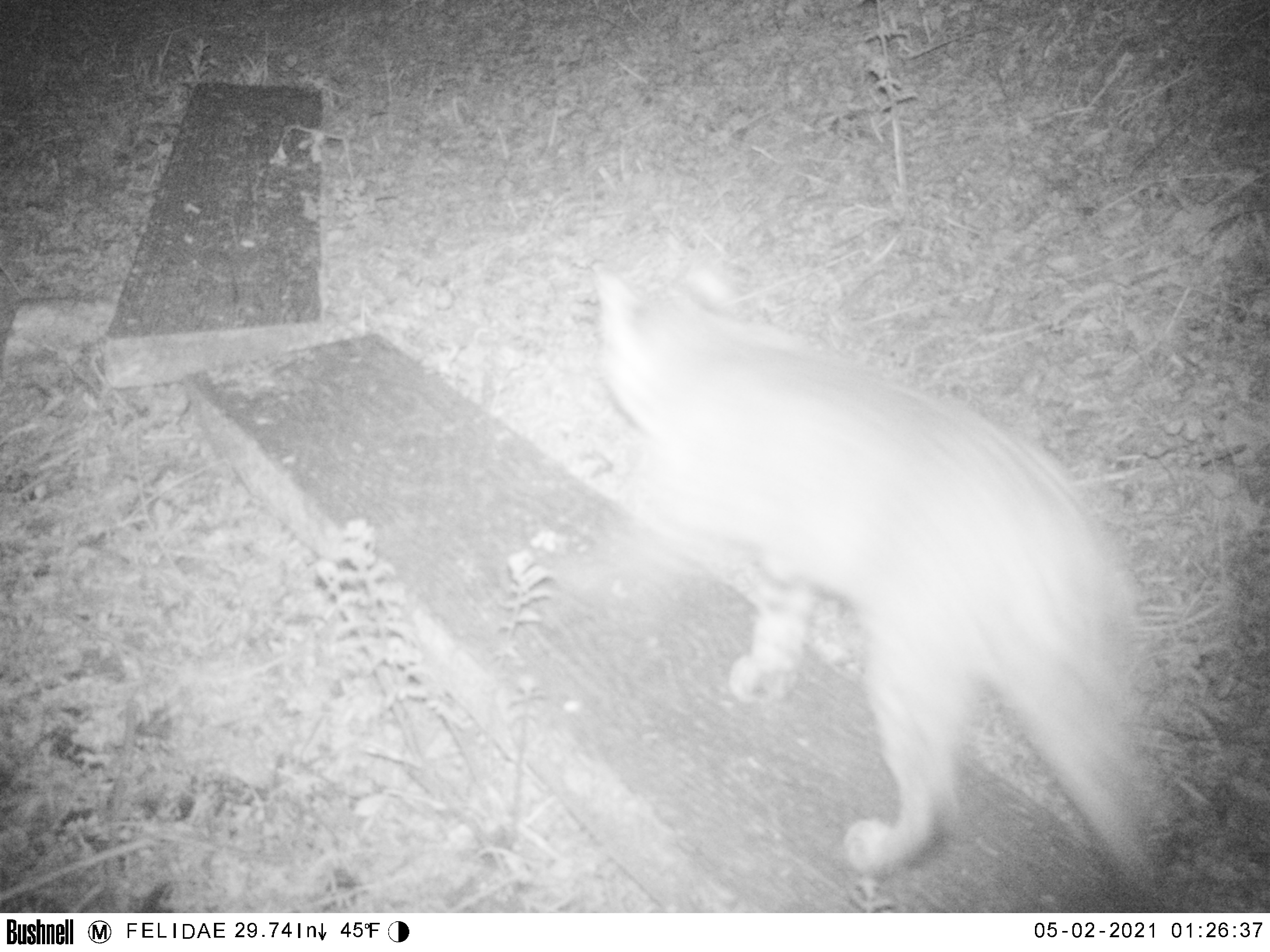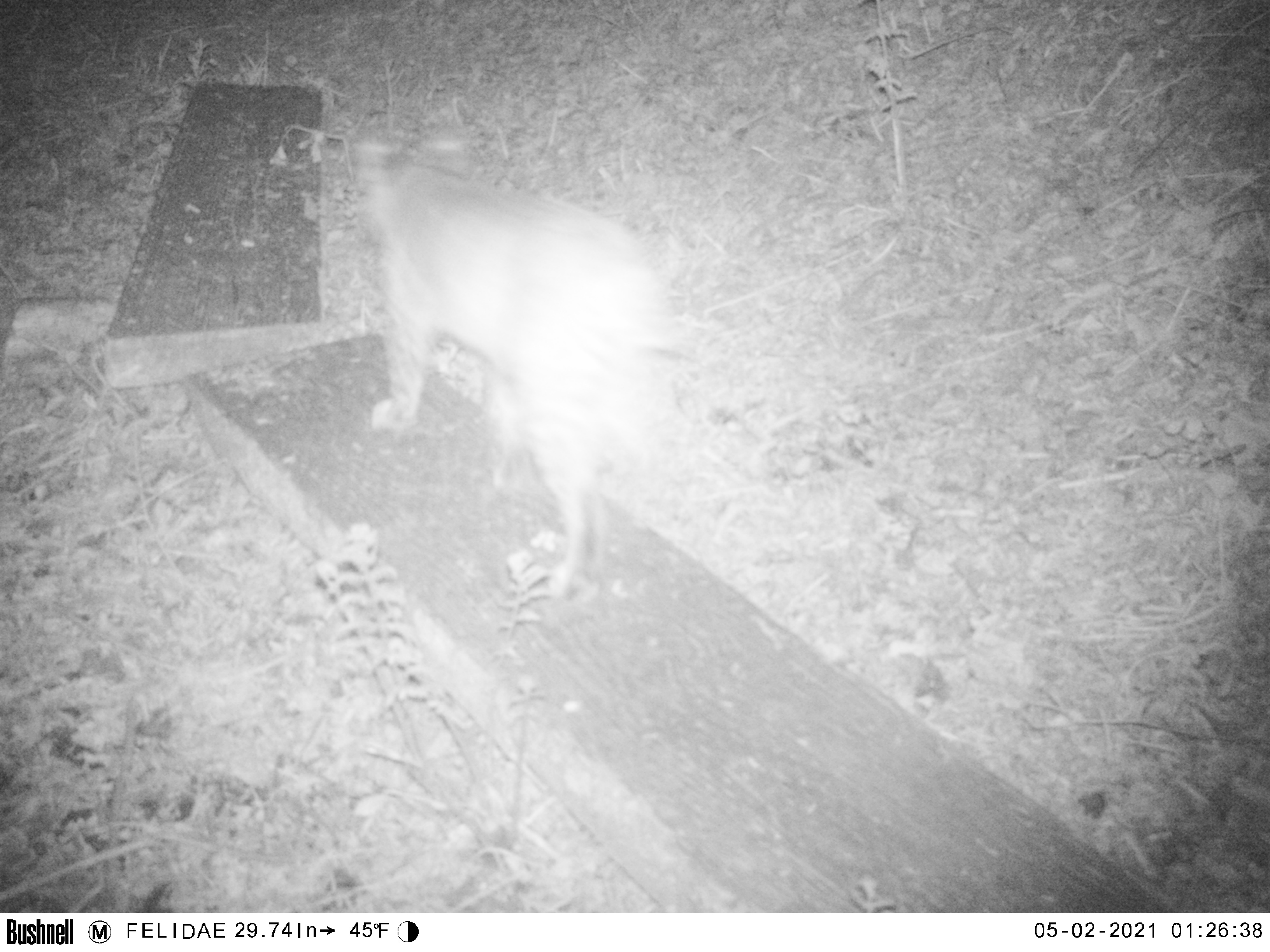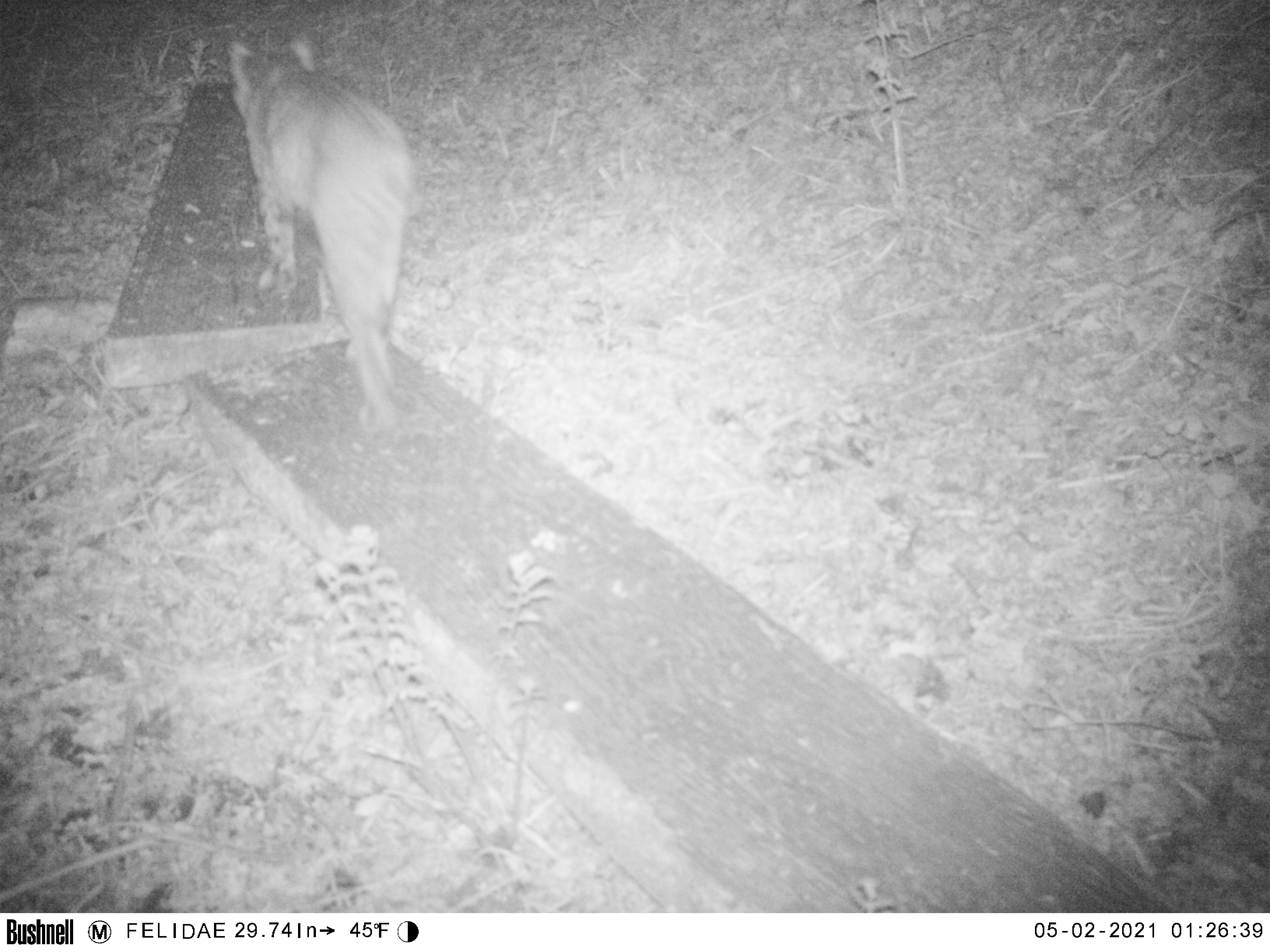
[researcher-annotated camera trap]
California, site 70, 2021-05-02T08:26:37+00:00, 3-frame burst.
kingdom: Animalia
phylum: Chordata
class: Mammalia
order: Carnivora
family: Felidae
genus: Lynx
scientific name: Lynx rufus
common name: bobcat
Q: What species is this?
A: Bobcat (Lynx rufus).